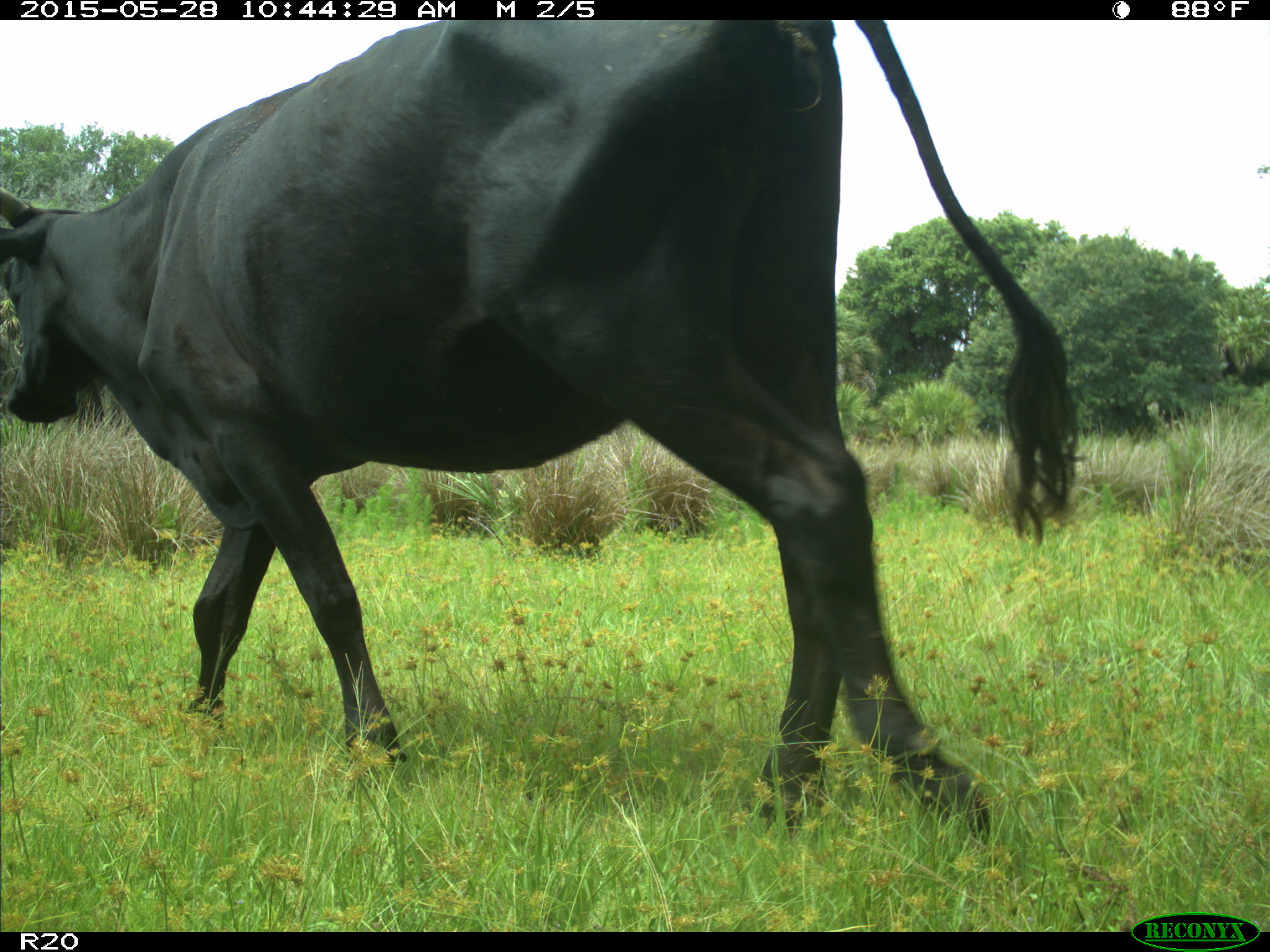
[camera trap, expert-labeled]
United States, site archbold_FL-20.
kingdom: Animalia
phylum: Chordata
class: Mammalia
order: Artiodactyla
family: Bovidae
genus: Bos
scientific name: Bos taurus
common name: domestic cow